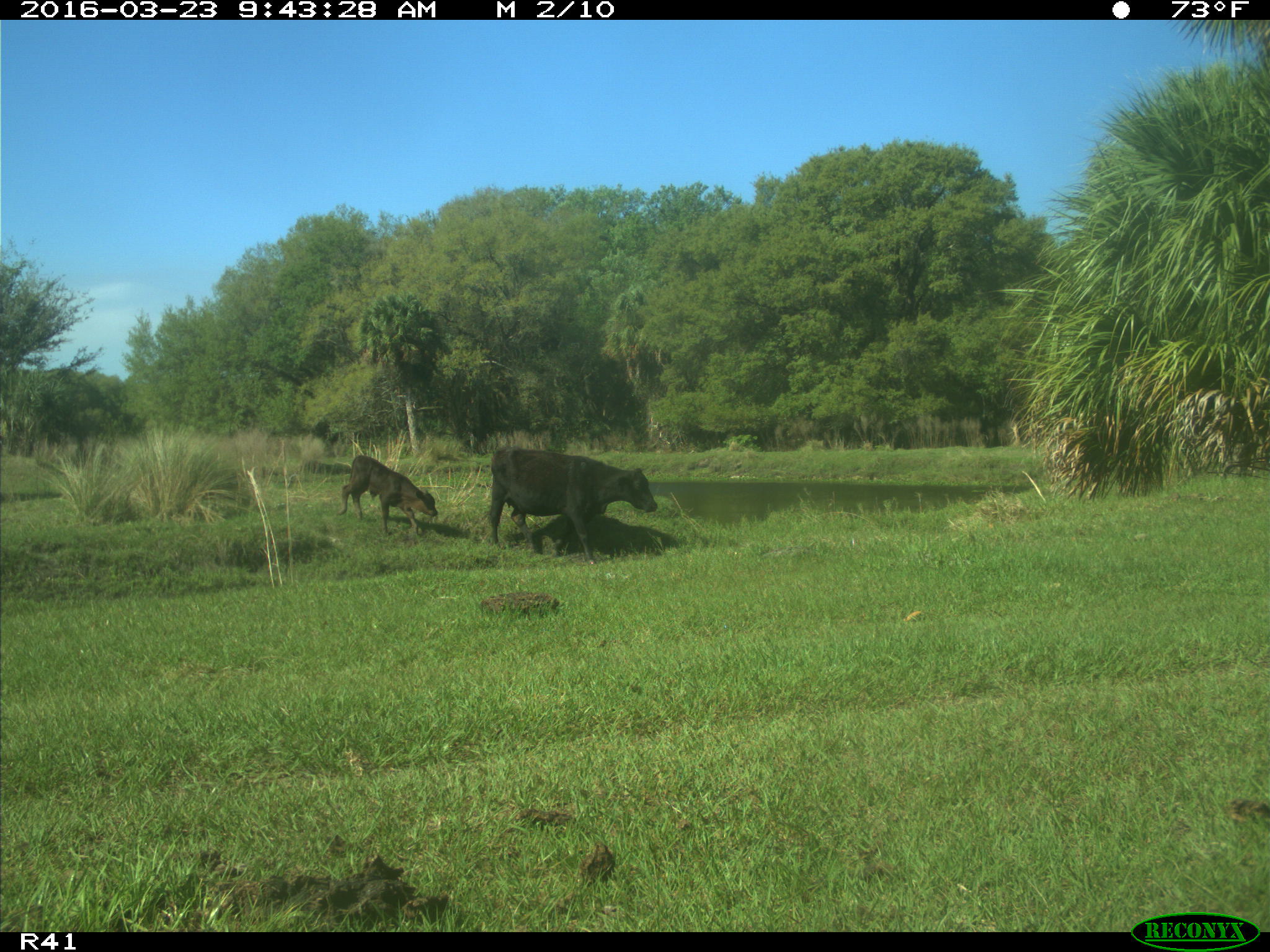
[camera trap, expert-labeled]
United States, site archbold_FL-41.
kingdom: Animalia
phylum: Chordata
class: Mammalia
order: Artiodactyla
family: Bovidae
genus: Bos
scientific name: Bos taurus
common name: domestic cow